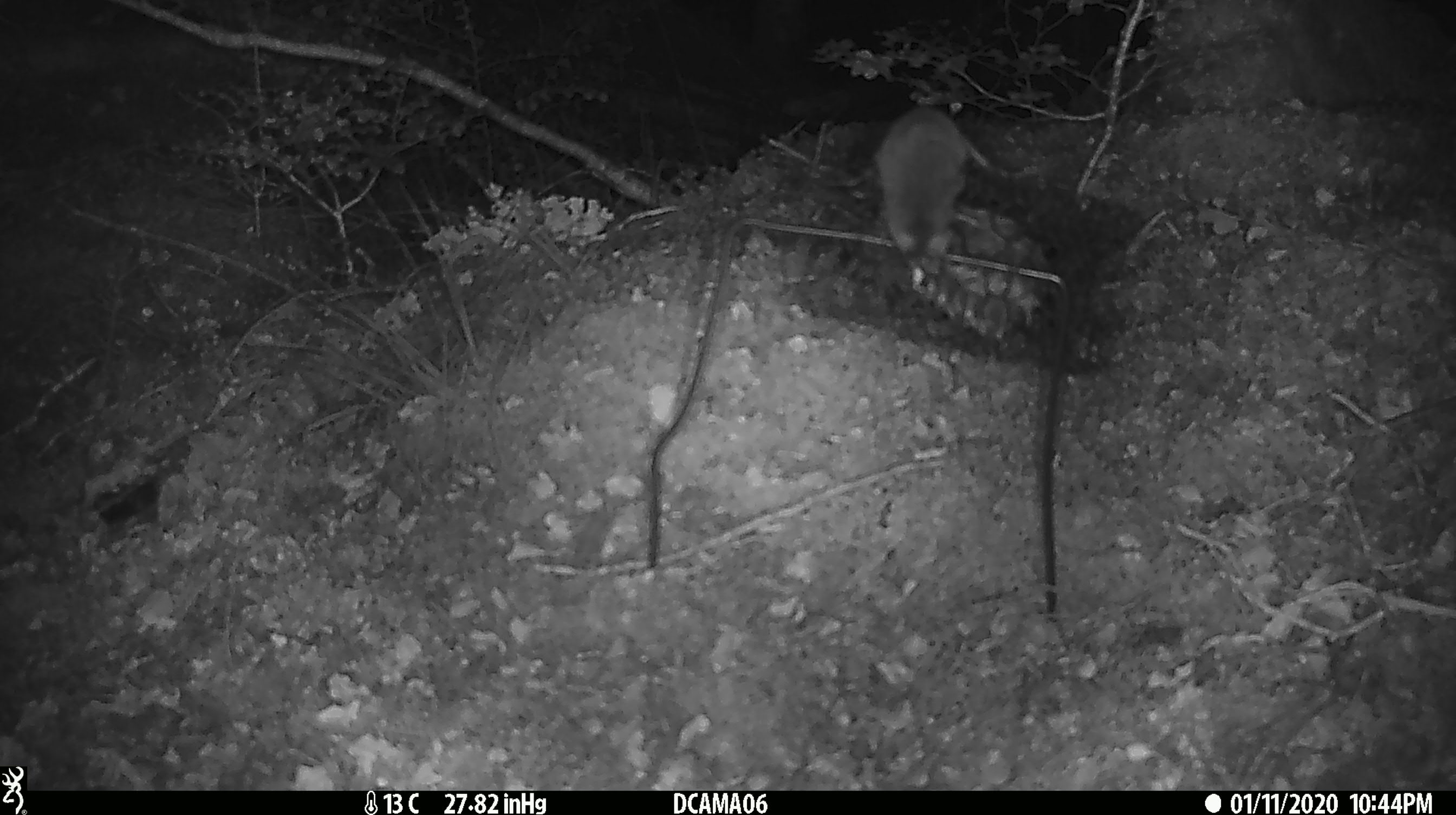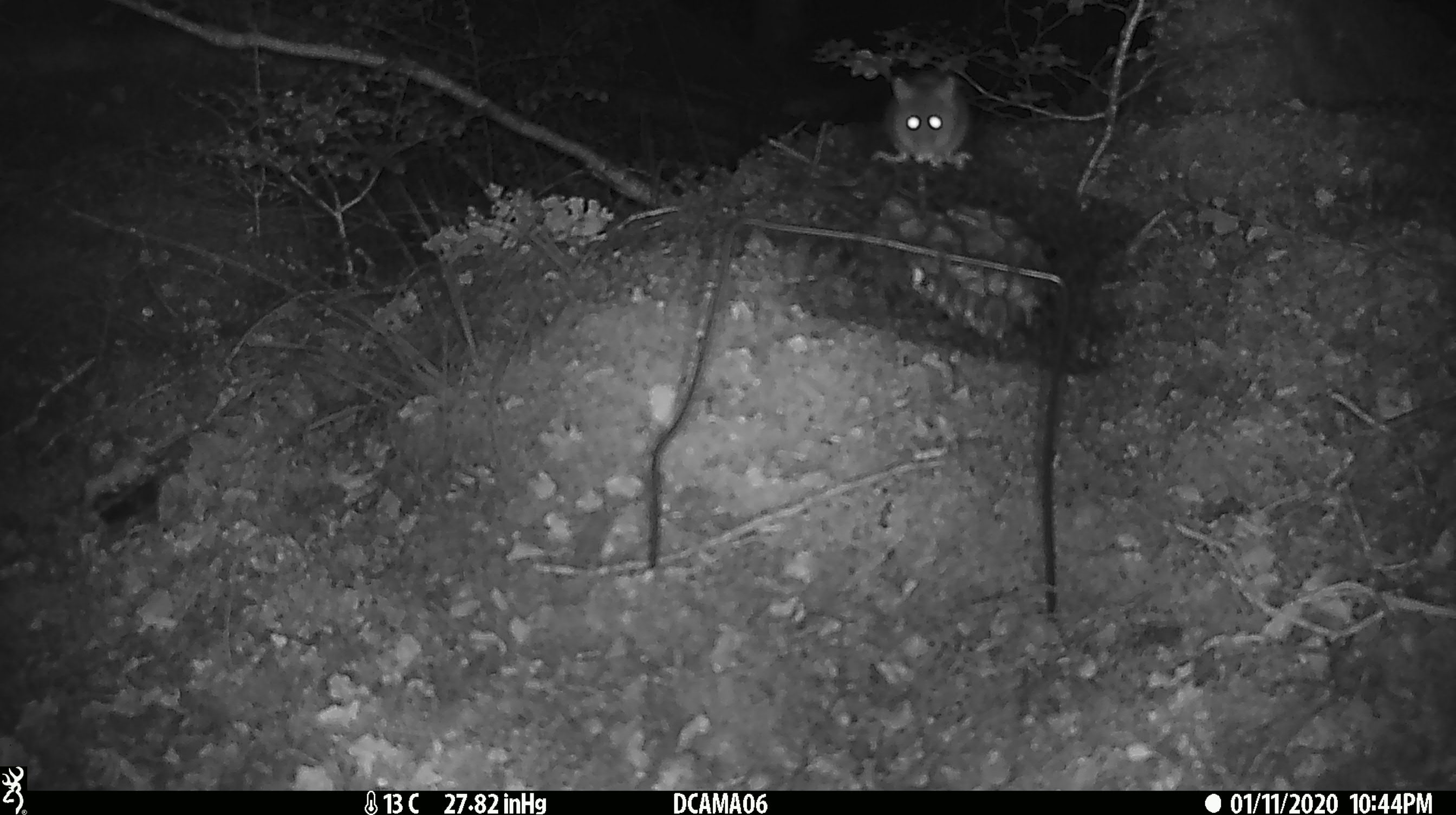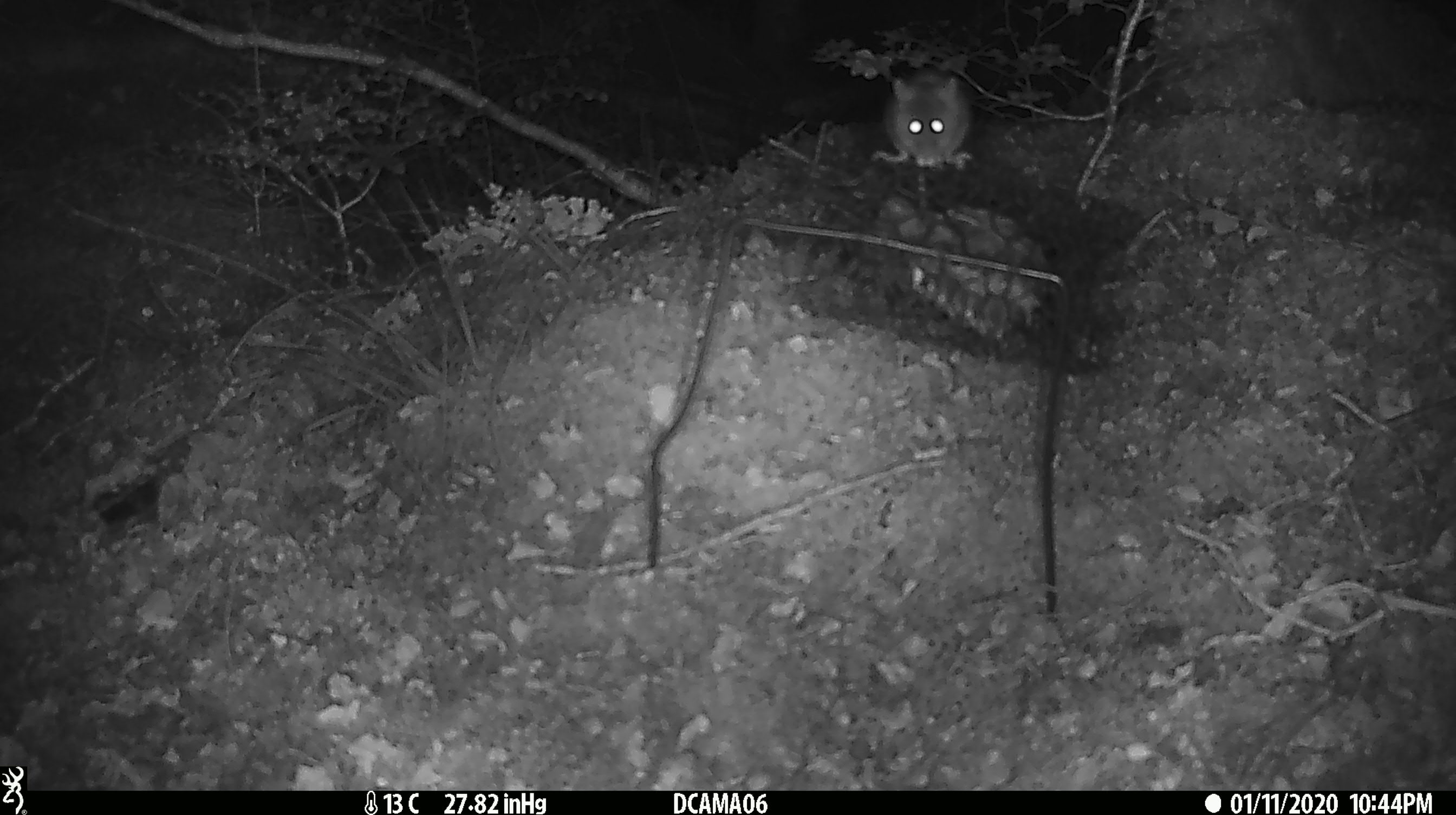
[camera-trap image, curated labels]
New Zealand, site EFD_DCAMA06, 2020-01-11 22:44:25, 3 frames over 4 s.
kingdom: Animalia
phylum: Chordata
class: Mammalia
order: Rodentia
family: Muridae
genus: Mus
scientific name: Mus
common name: mouse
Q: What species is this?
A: Mouse (Mus).